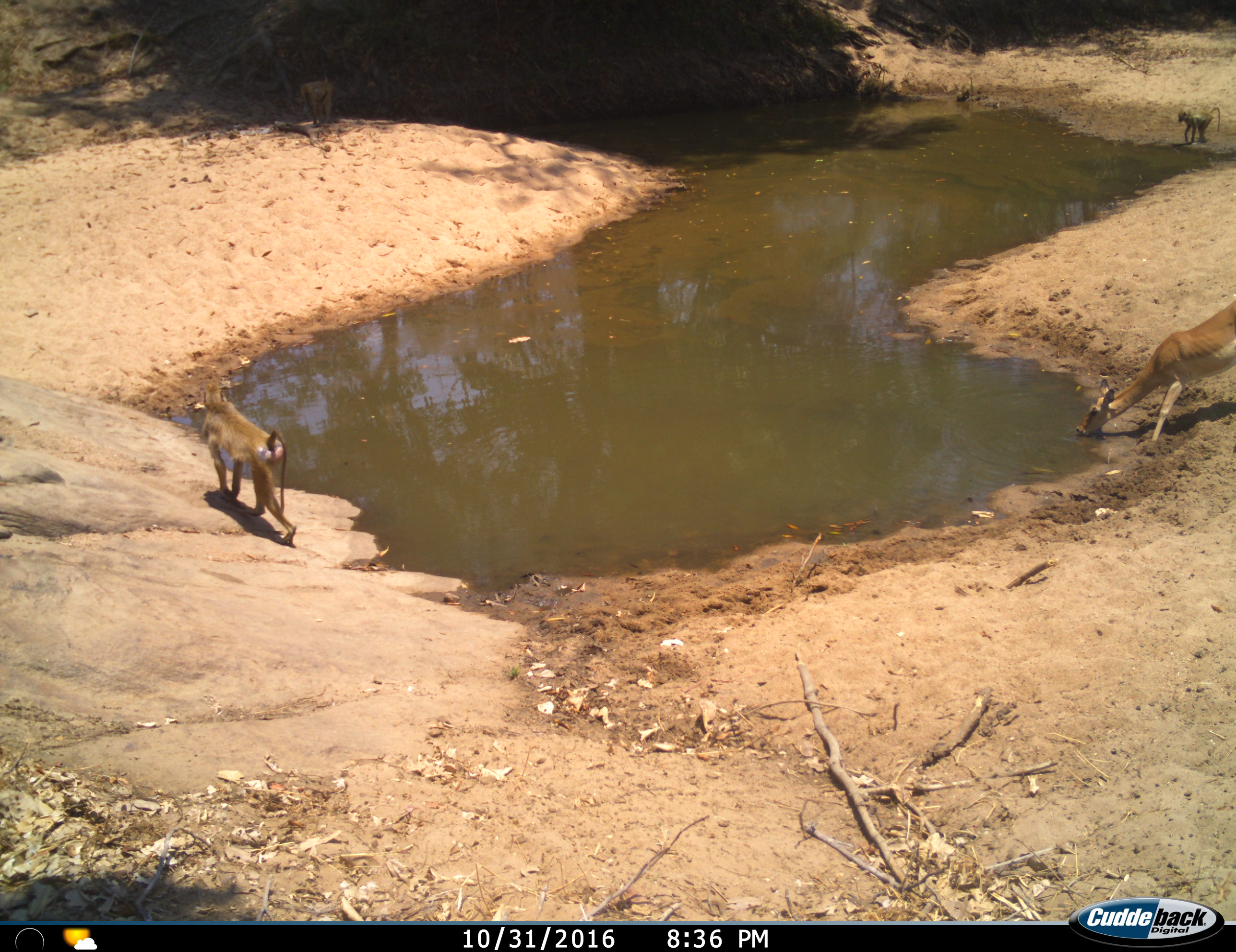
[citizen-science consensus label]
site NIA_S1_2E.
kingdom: Animalia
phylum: Chordata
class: Mammalia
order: Primates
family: Cercopithecidae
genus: Papio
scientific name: Papio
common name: baboon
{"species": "baboon (Papio)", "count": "2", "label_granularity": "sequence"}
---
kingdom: Animalia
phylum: Chordata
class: Mammalia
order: Artiodactyla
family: Bovidae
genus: Aepyceros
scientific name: Aepyceros melampus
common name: impala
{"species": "impala (Aepyceros melampus)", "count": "1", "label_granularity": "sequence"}